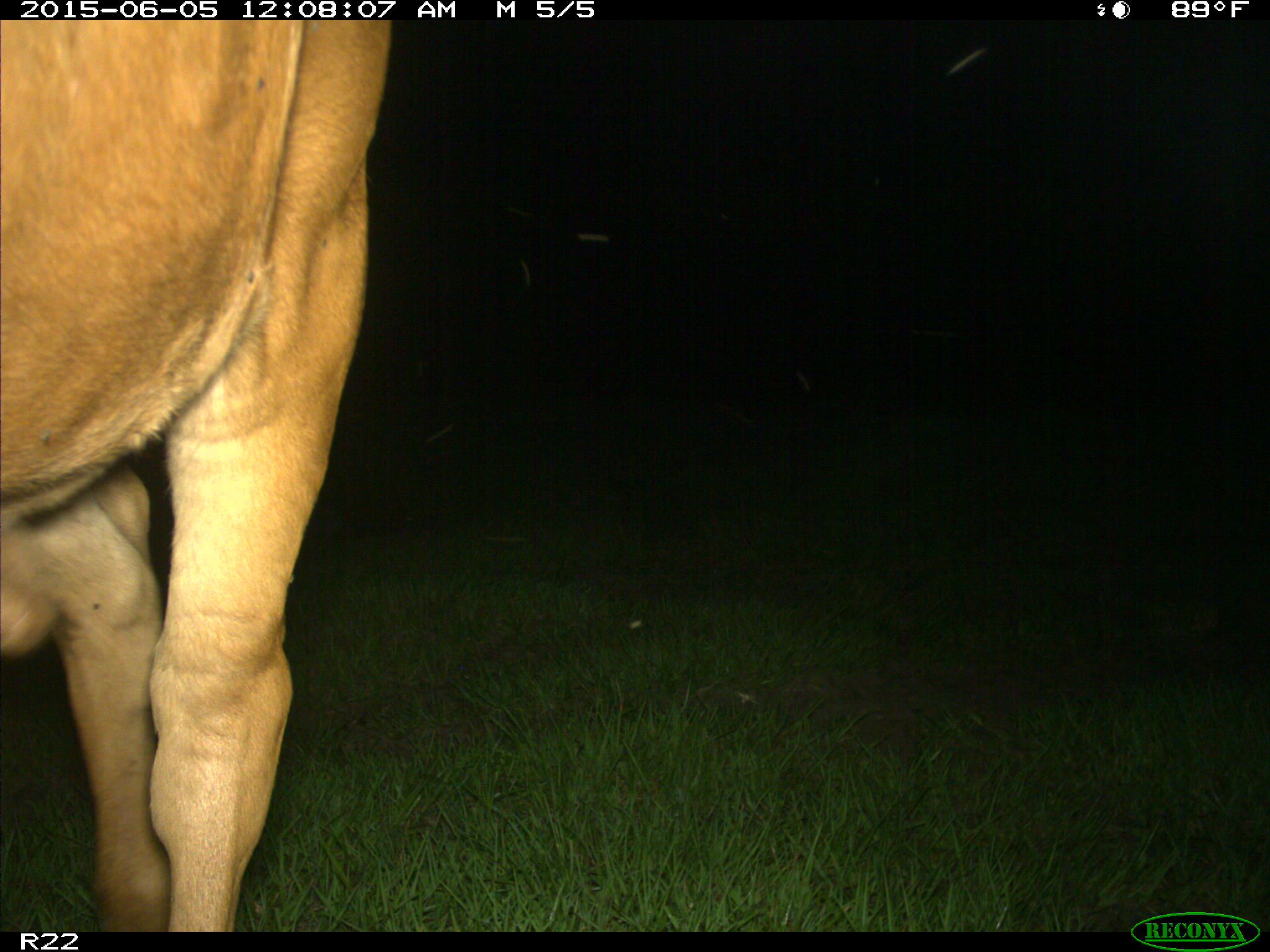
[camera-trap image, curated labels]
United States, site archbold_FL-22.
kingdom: Animalia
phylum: Chordata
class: Mammalia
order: Artiodactyla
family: Bovidae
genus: Bos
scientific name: Bos taurus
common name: domestic cow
Bos taurus (domestic cow).